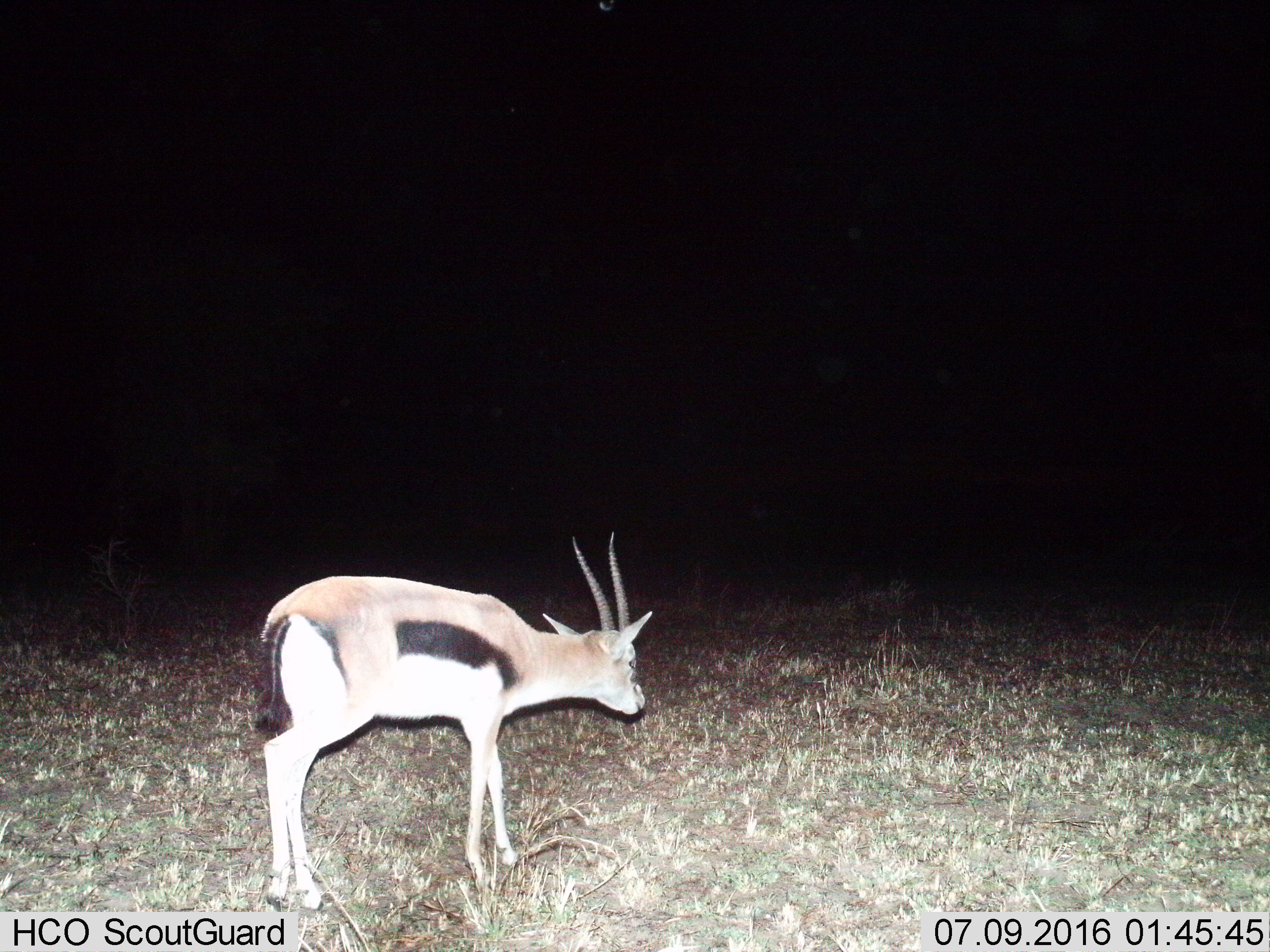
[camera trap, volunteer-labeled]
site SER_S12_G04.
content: unidentified animal